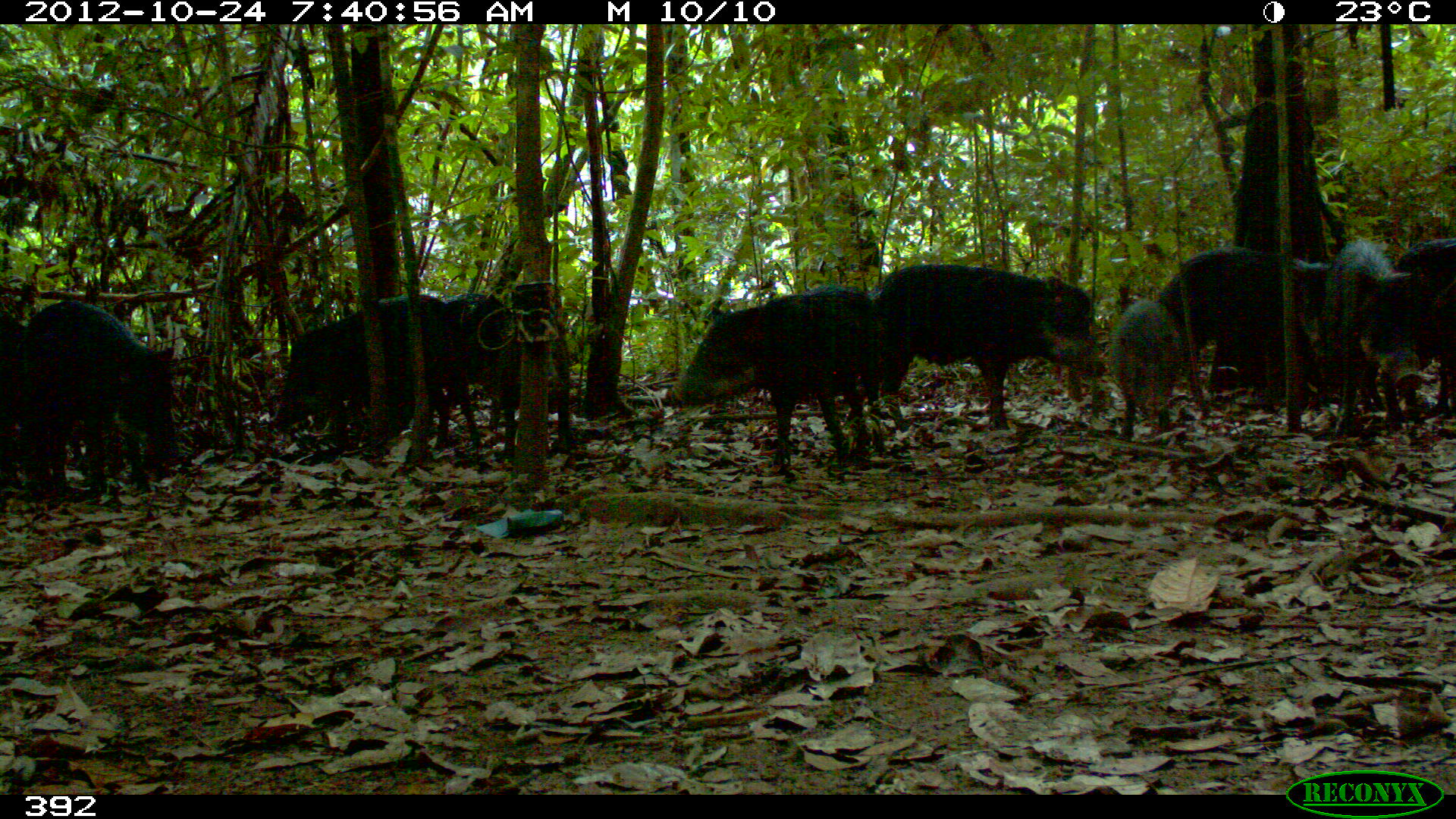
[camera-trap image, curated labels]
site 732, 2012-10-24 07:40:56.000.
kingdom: Animalia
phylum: Chordata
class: Mammalia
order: Artiodactyla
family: Tayassuidae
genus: Tayassu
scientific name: Tayassu pecari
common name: white-lipped peccary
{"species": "Tayassu pecari (white-lipped peccary)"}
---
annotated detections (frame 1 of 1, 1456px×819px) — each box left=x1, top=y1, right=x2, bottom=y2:
tayassu pecari: left=871, top=264, right=1103, bottom=444; left=661, top=286, right=881, bottom=474; left=274, top=294, right=480, bottom=450; left=22, top=303, right=179, bottom=496; left=1158, top=249, right=1332, bottom=410; left=1324, top=240, right=1422, bottom=436; left=1, top=310, right=82, bottom=466; left=497, top=313, right=572, bottom=457; left=1110, top=299, right=1184, bottom=439; left=1393, top=240, right=1452, bottom=414; left=443, top=293, right=507, bottom=444; left=1432, top=277, right=1453, bottom=366